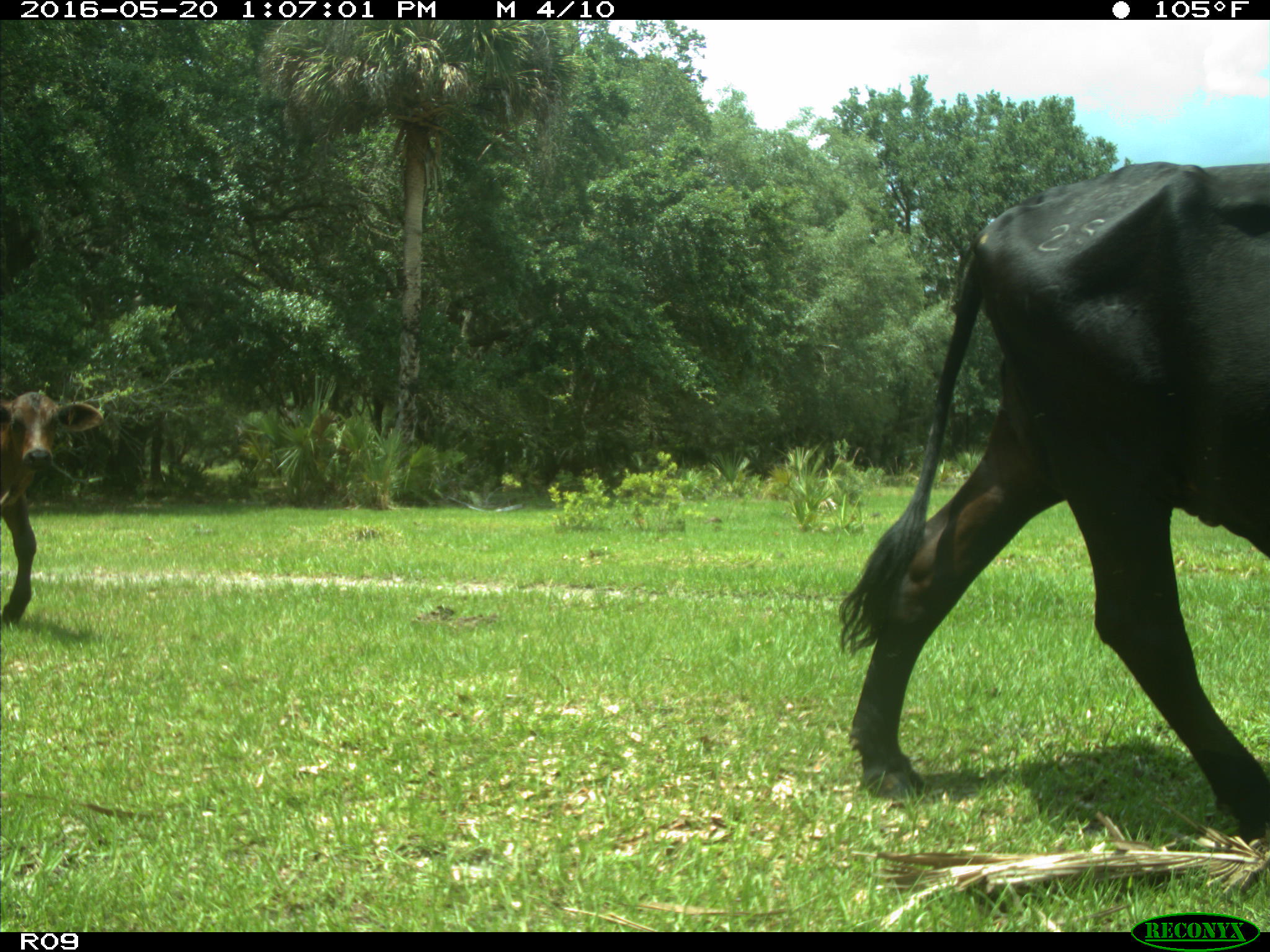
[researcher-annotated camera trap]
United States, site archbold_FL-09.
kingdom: Animalia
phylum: Chordata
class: Mammalia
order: Artiodactyla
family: Bovidae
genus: Bos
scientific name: Bos taurus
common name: domestic cow